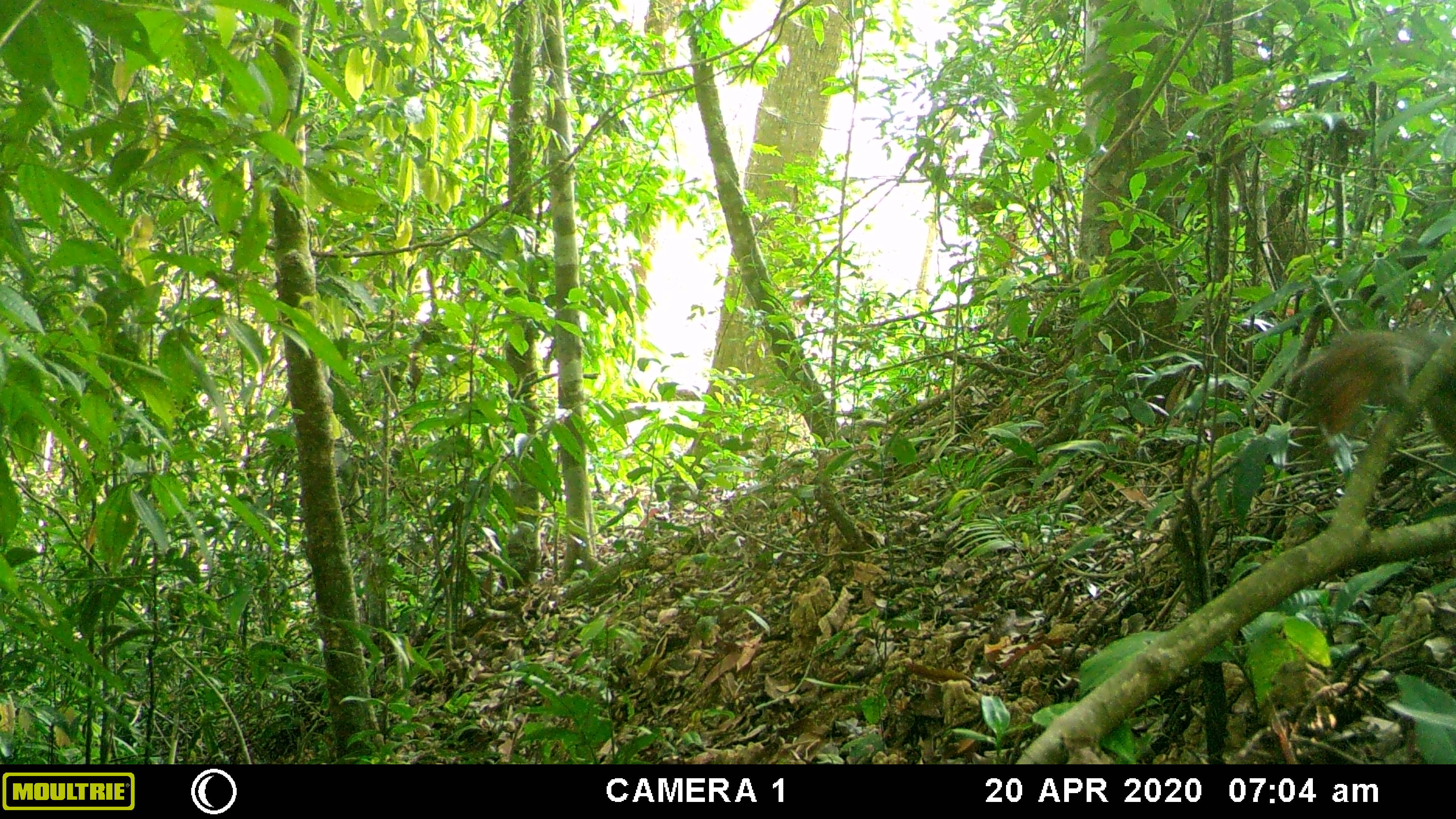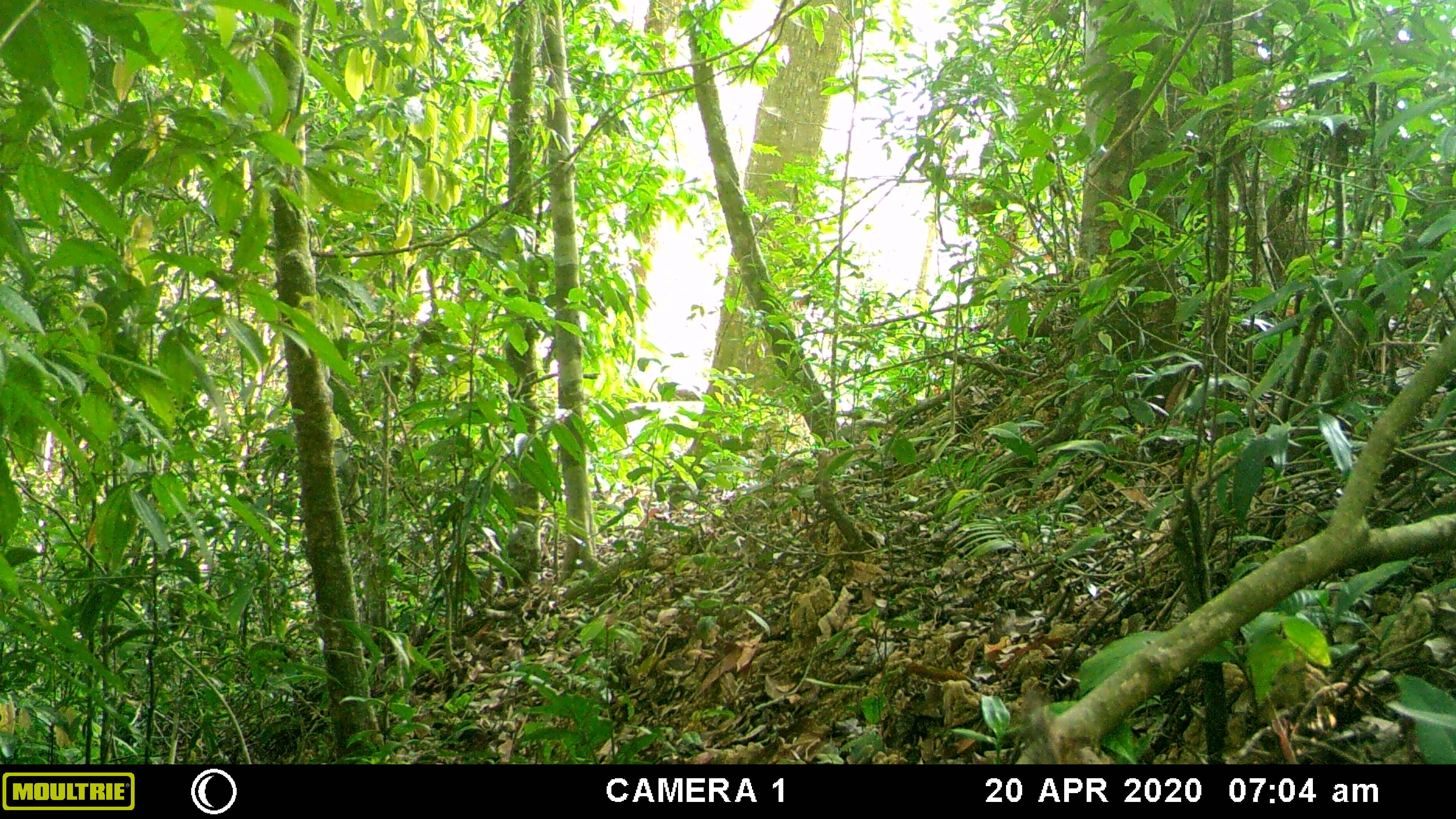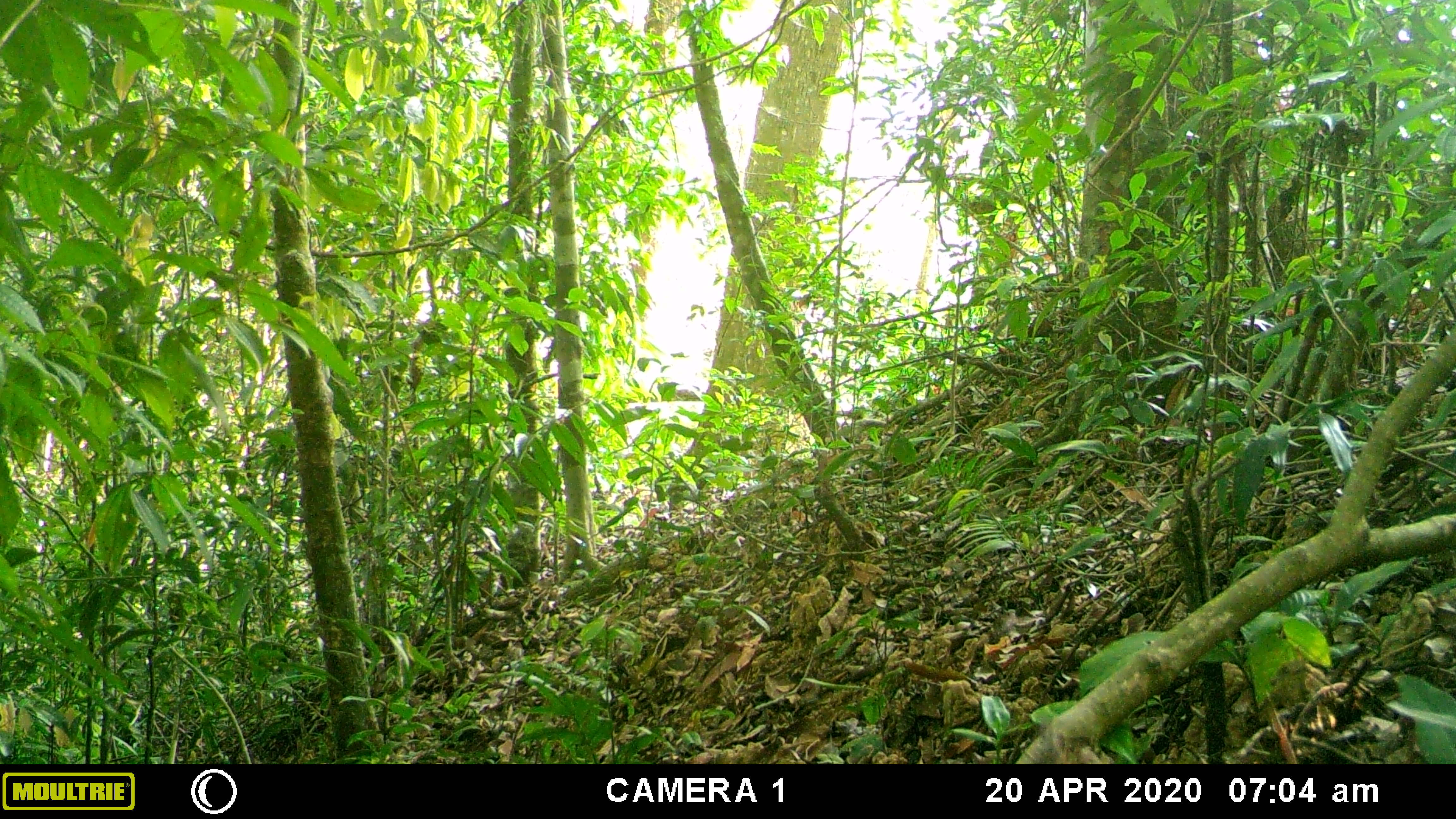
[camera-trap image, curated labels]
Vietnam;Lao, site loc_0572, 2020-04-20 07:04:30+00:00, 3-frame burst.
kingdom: Animalia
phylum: Chordata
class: Mammalia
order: Rodentia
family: Sciuridae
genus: Dremomys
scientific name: Dremomys rufigenis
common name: red-cheeked squirrel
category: red cheeked squirrel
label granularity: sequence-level